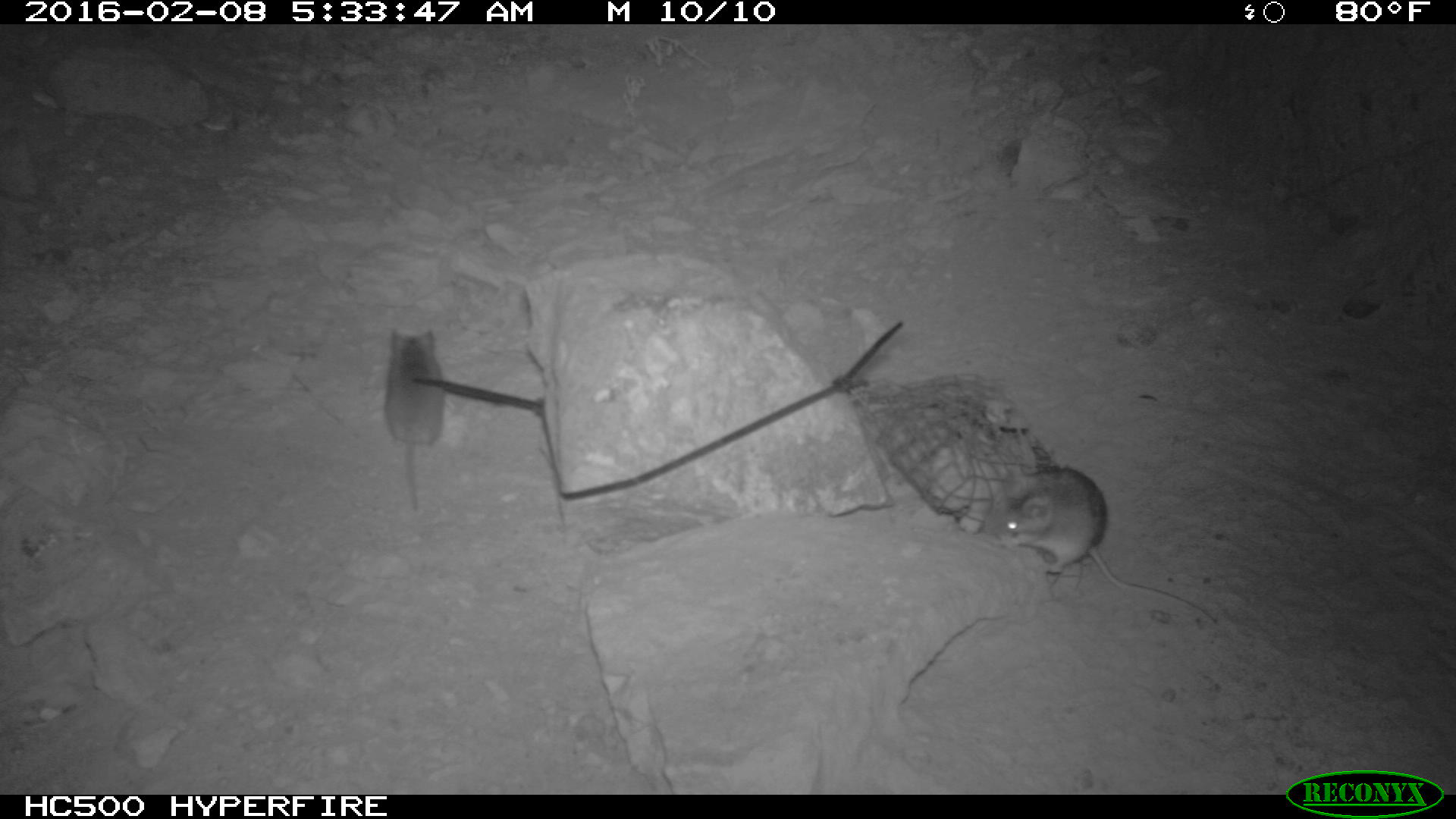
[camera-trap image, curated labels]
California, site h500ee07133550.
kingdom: Animalia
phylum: Chordata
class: Mammalia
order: Rodentia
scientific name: Rodentia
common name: rodent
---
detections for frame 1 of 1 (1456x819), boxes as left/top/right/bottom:
rodent: 999/468/1218/627